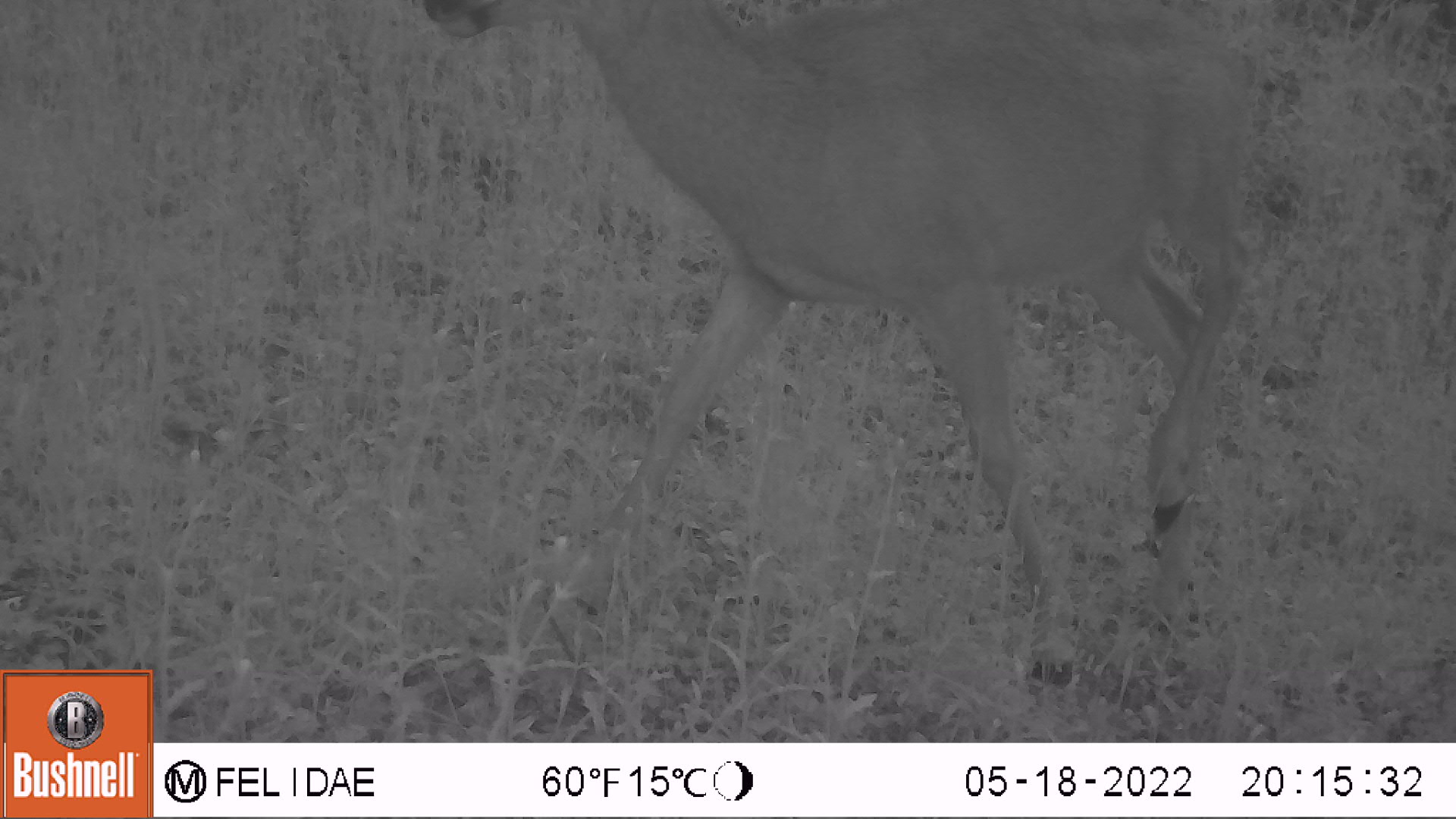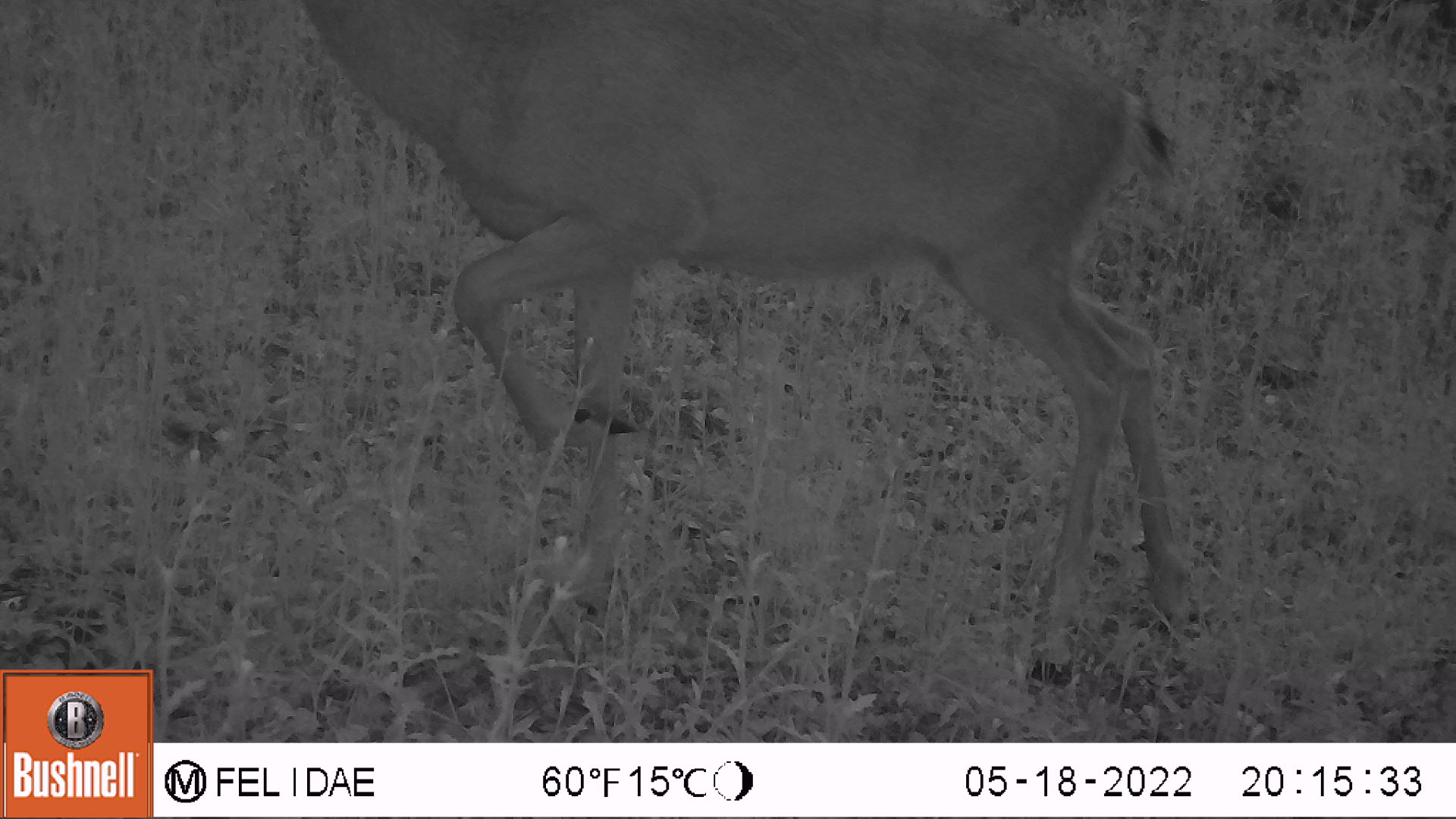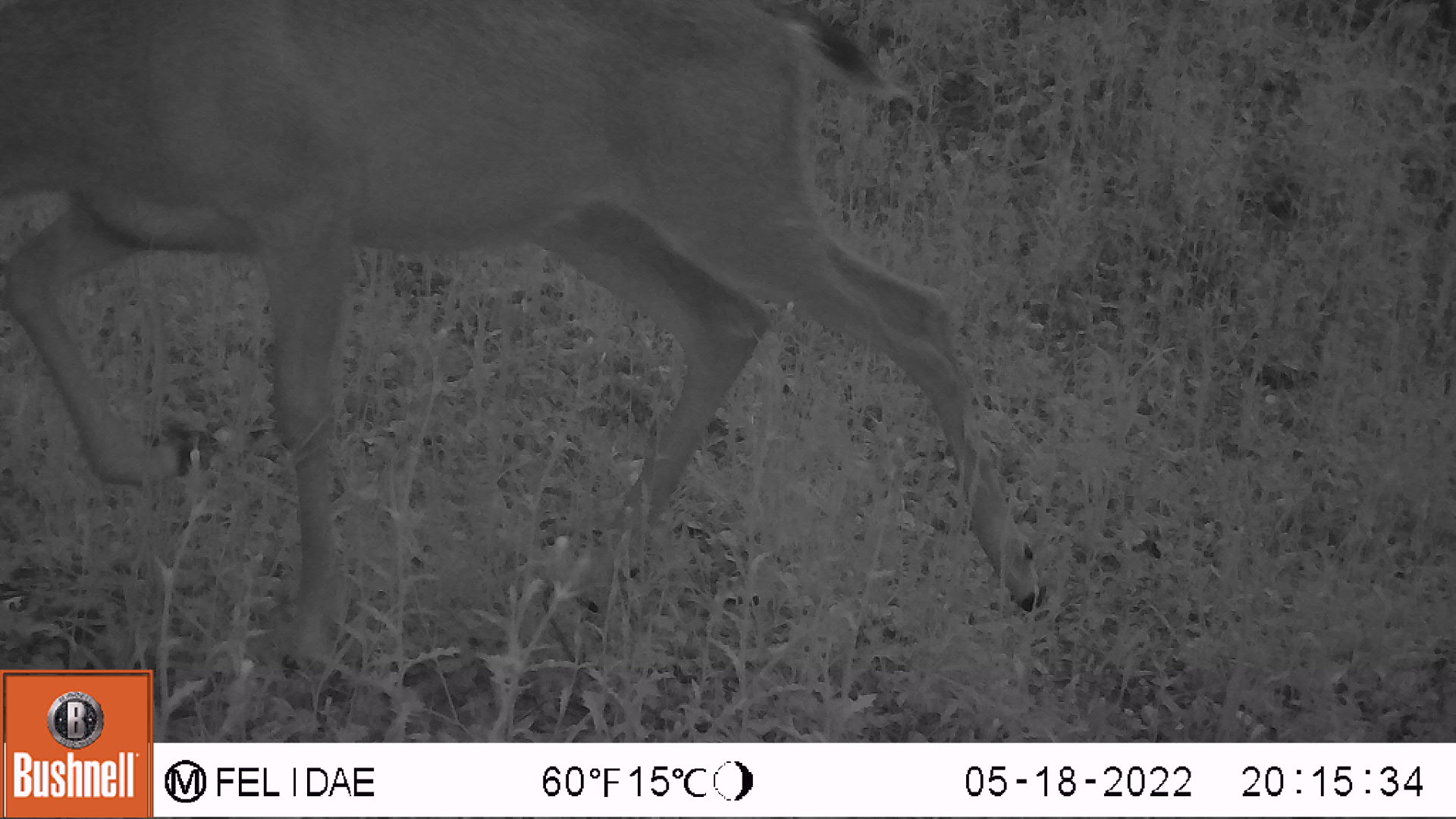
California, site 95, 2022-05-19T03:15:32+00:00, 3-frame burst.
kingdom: Animalia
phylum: Chordata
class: Mammalia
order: Artiodactyla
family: Cervidae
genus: Odocoileus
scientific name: Odocoileus hemionus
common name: mule deer